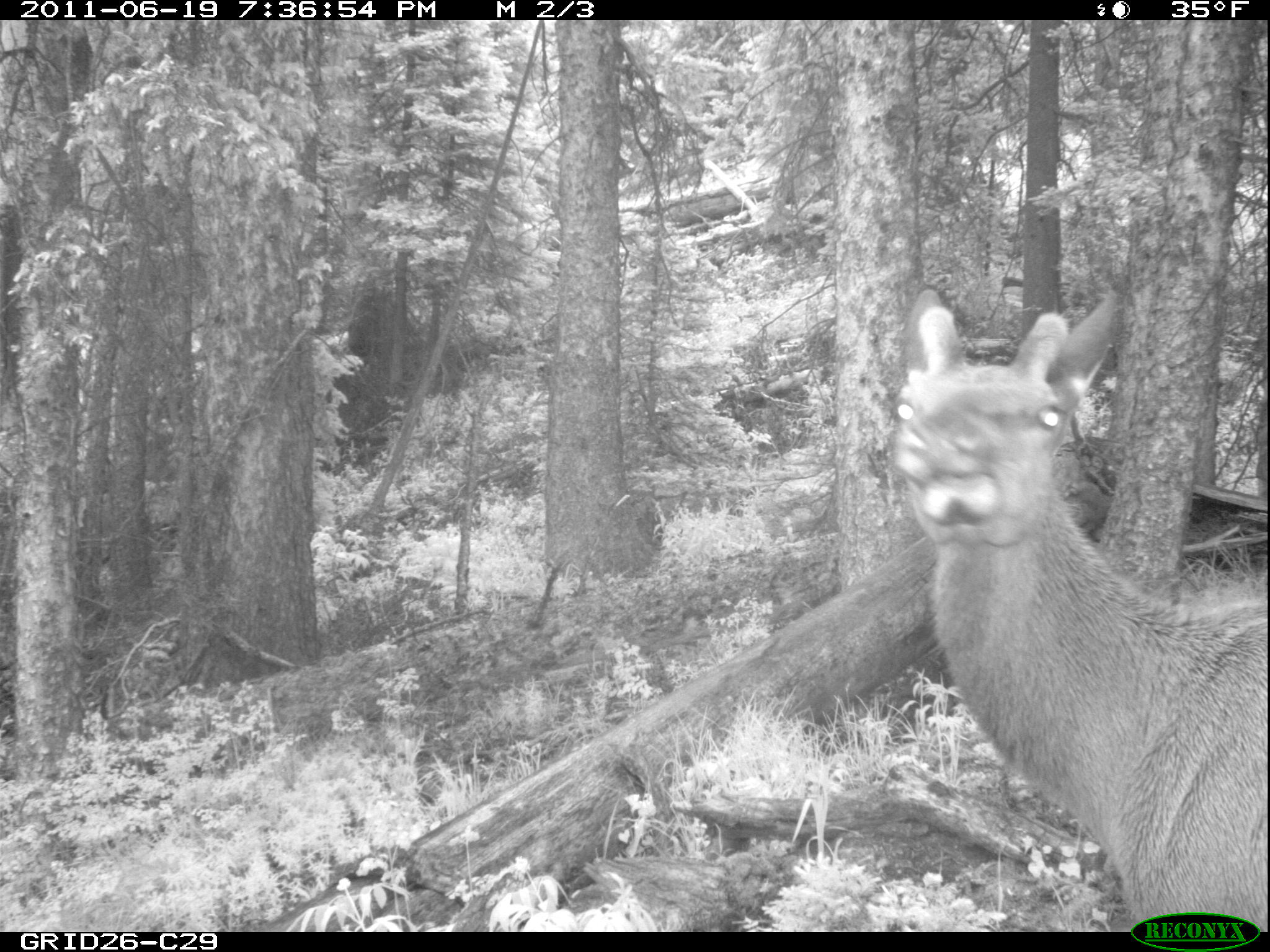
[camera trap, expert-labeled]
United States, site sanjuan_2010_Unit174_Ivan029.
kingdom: Animalia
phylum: Chordata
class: Mammalia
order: Artiodactyla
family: Cervidae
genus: Cervus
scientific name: Cervus elaphus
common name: red deer